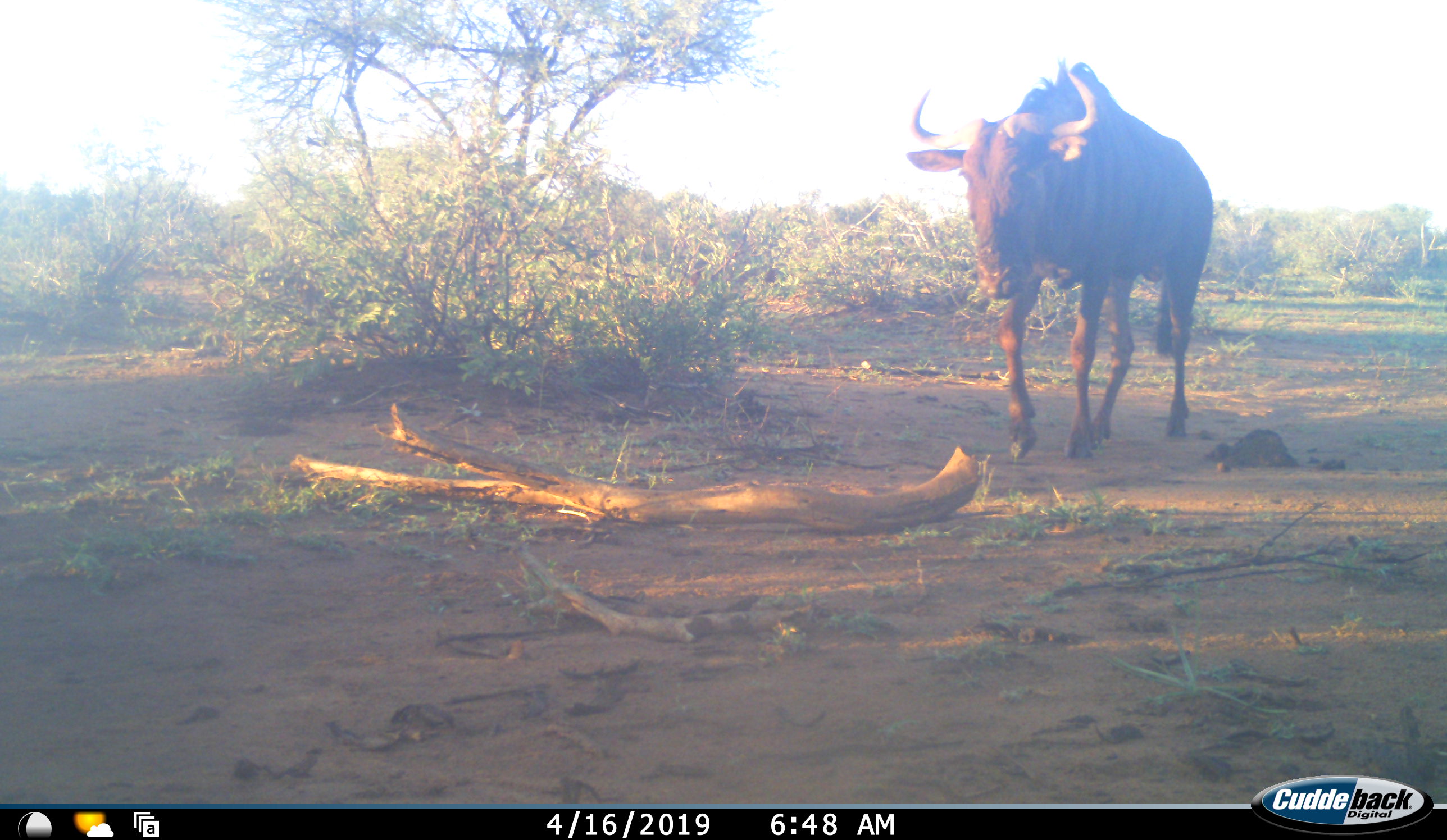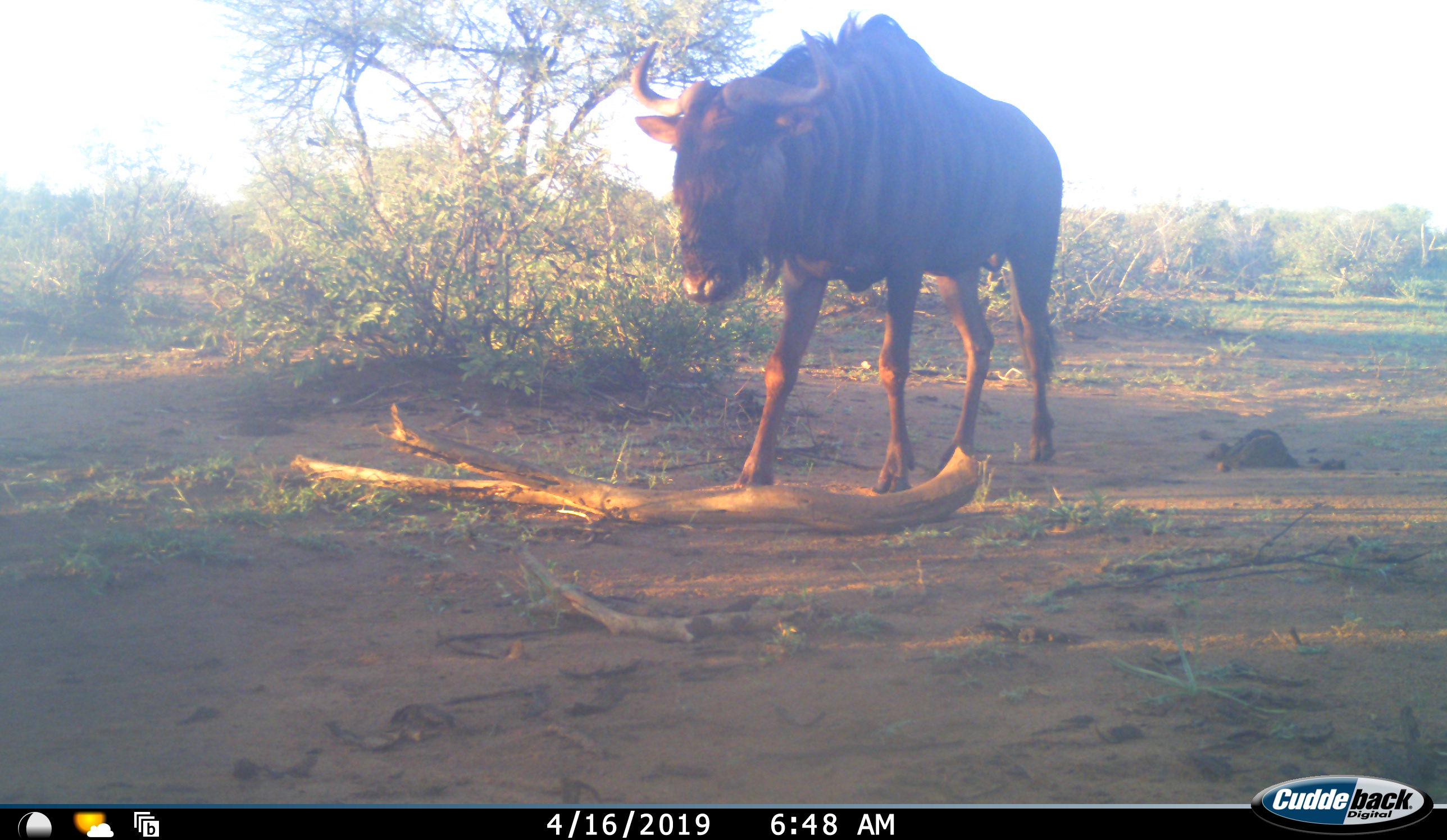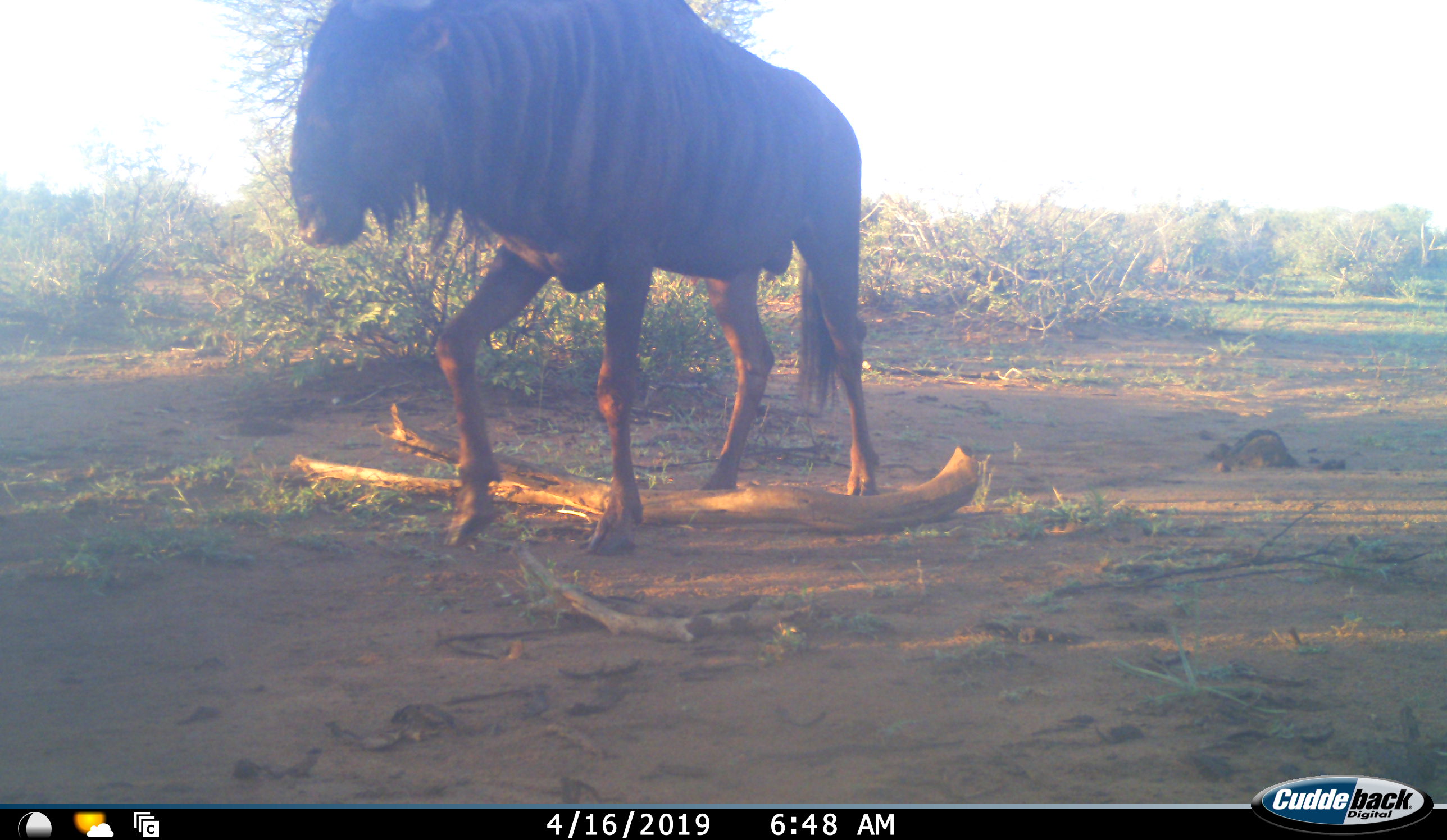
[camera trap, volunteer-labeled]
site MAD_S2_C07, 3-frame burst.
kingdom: Animalia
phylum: Chordata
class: Mammalia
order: Artiodactyla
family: Bovidae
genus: Connochaetes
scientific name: Connochaetes taurinus taurinus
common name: blue wildebeest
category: wildebeestblue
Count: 1.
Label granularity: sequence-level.